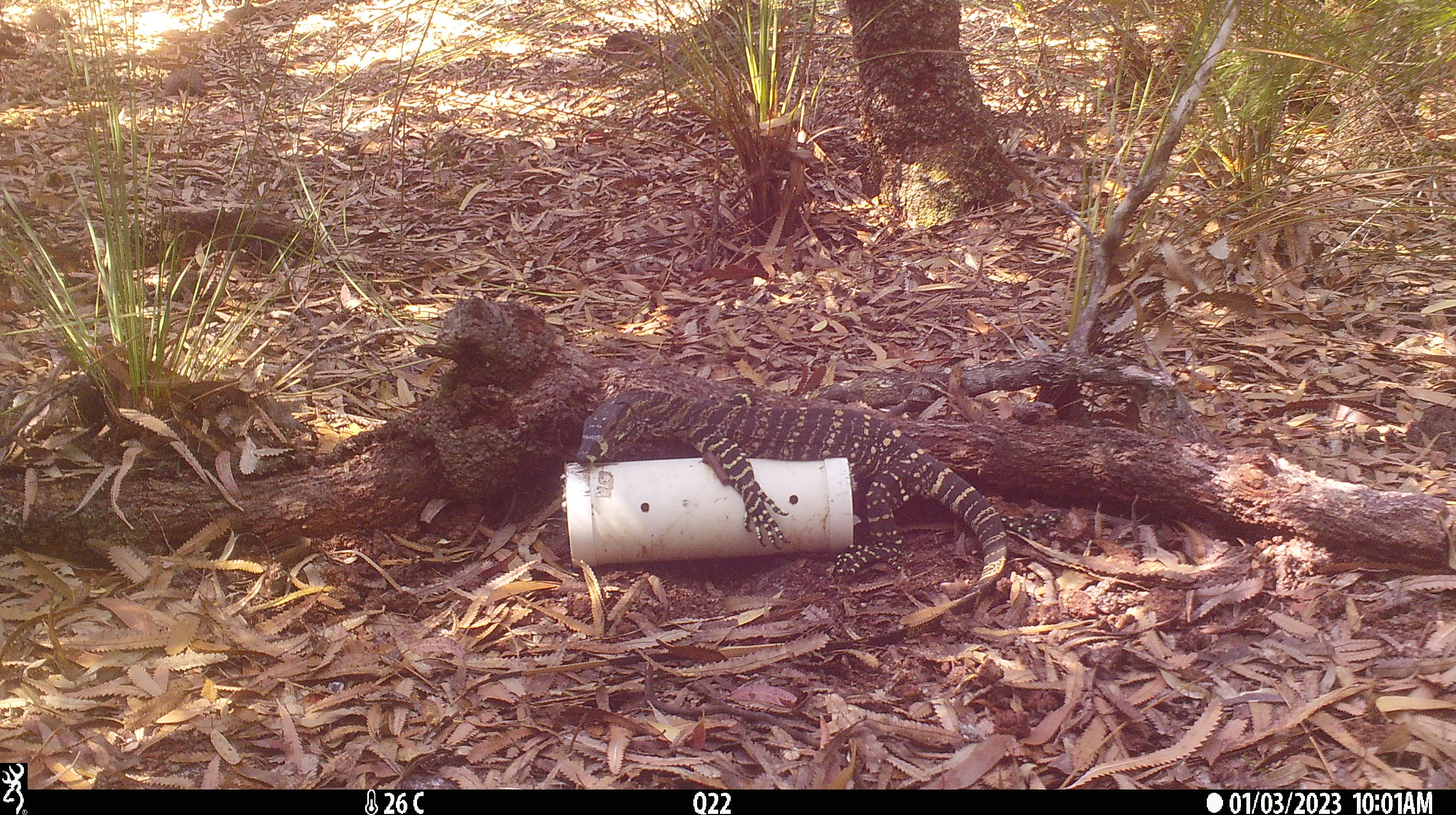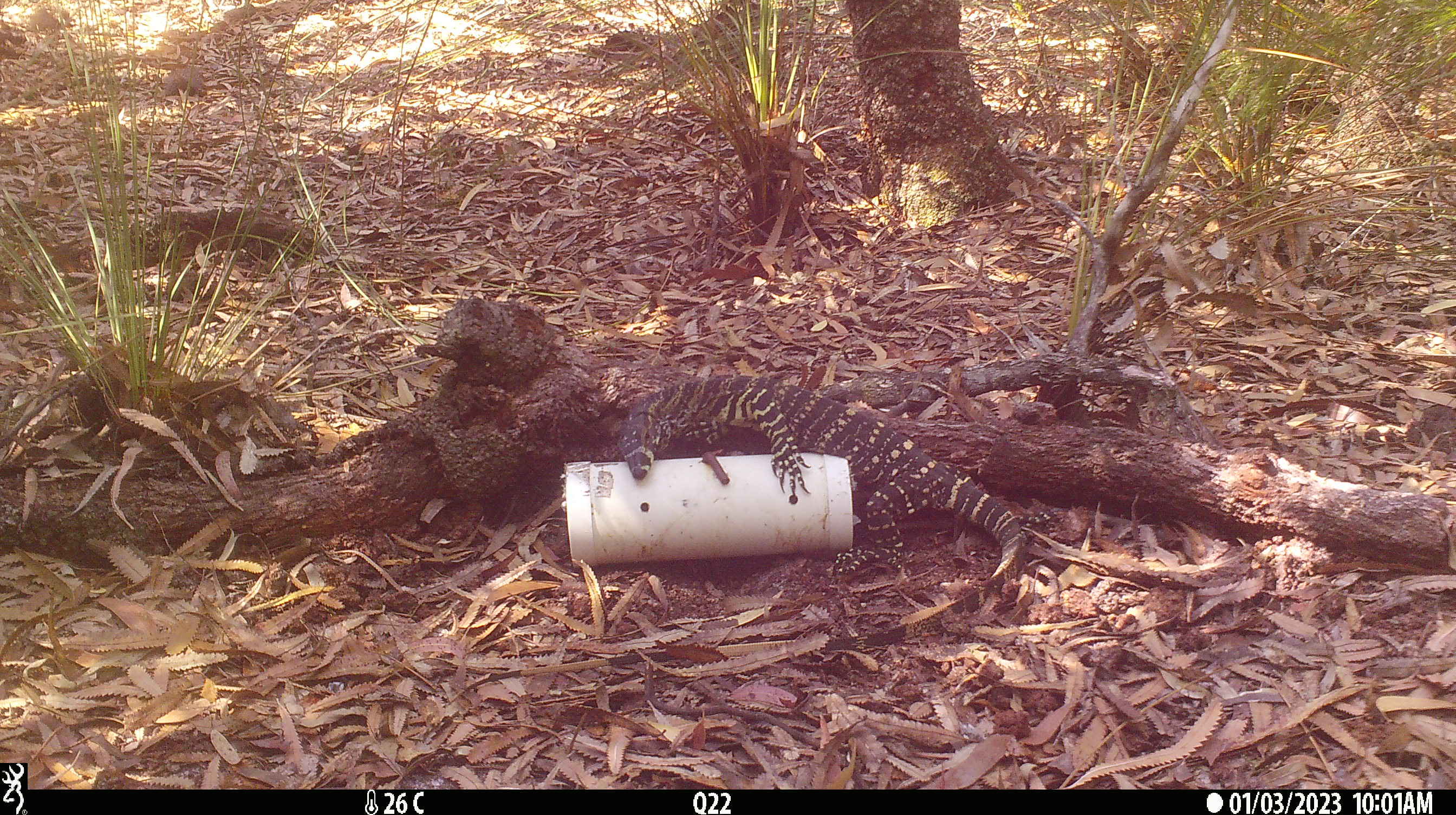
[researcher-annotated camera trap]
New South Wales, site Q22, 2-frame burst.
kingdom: Animalia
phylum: Chordata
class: Reptilia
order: Squamata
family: Varanidae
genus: Varanus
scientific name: Varanus varius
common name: lace monitor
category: goanna